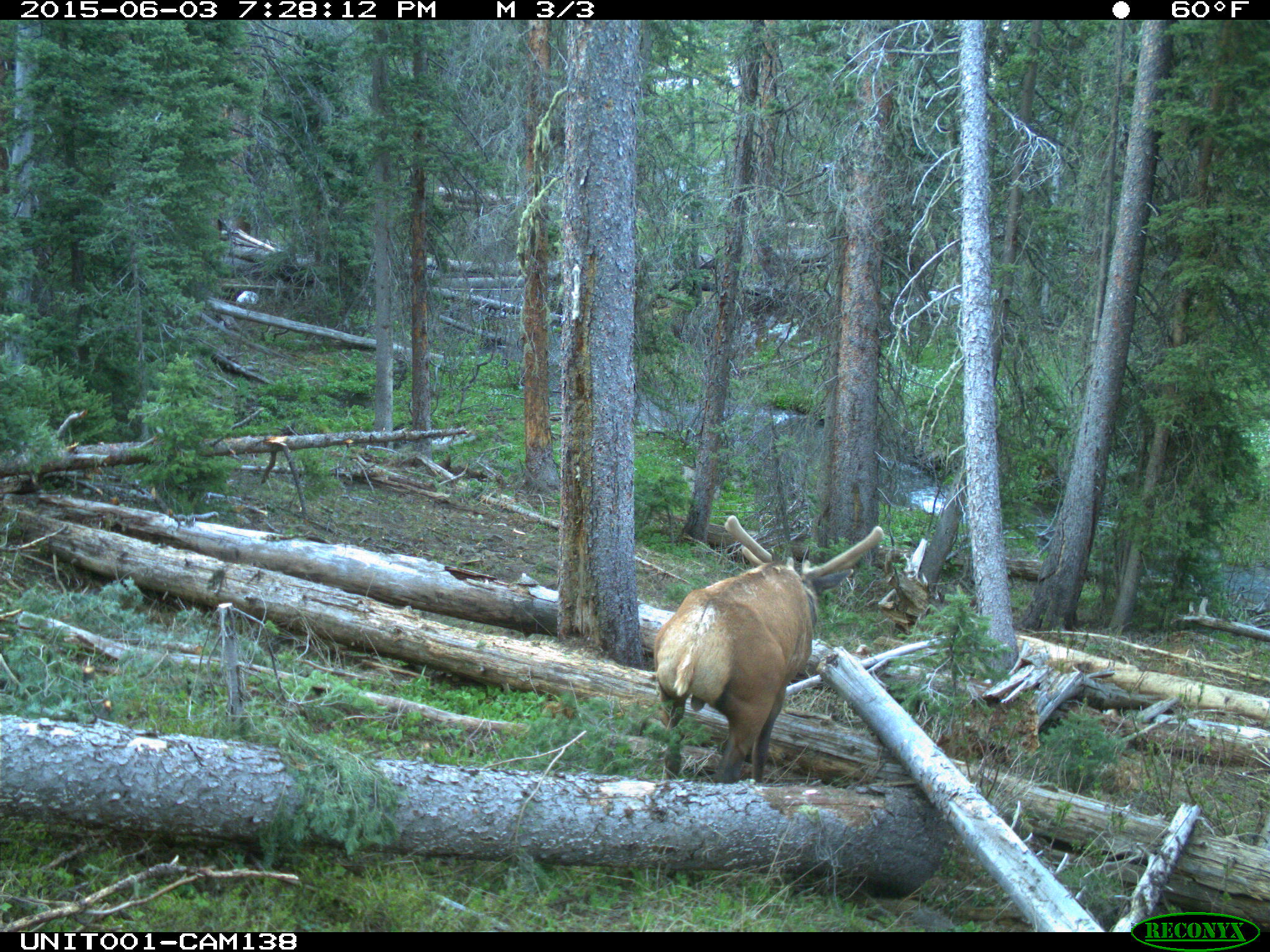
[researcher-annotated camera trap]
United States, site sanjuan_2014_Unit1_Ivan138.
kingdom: Animalia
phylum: Chordata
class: Mammalia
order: Artiodactyla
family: Cervidae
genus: Cervus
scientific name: Cervus elaphus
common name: red deer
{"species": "Cervus elaphus (red deer)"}